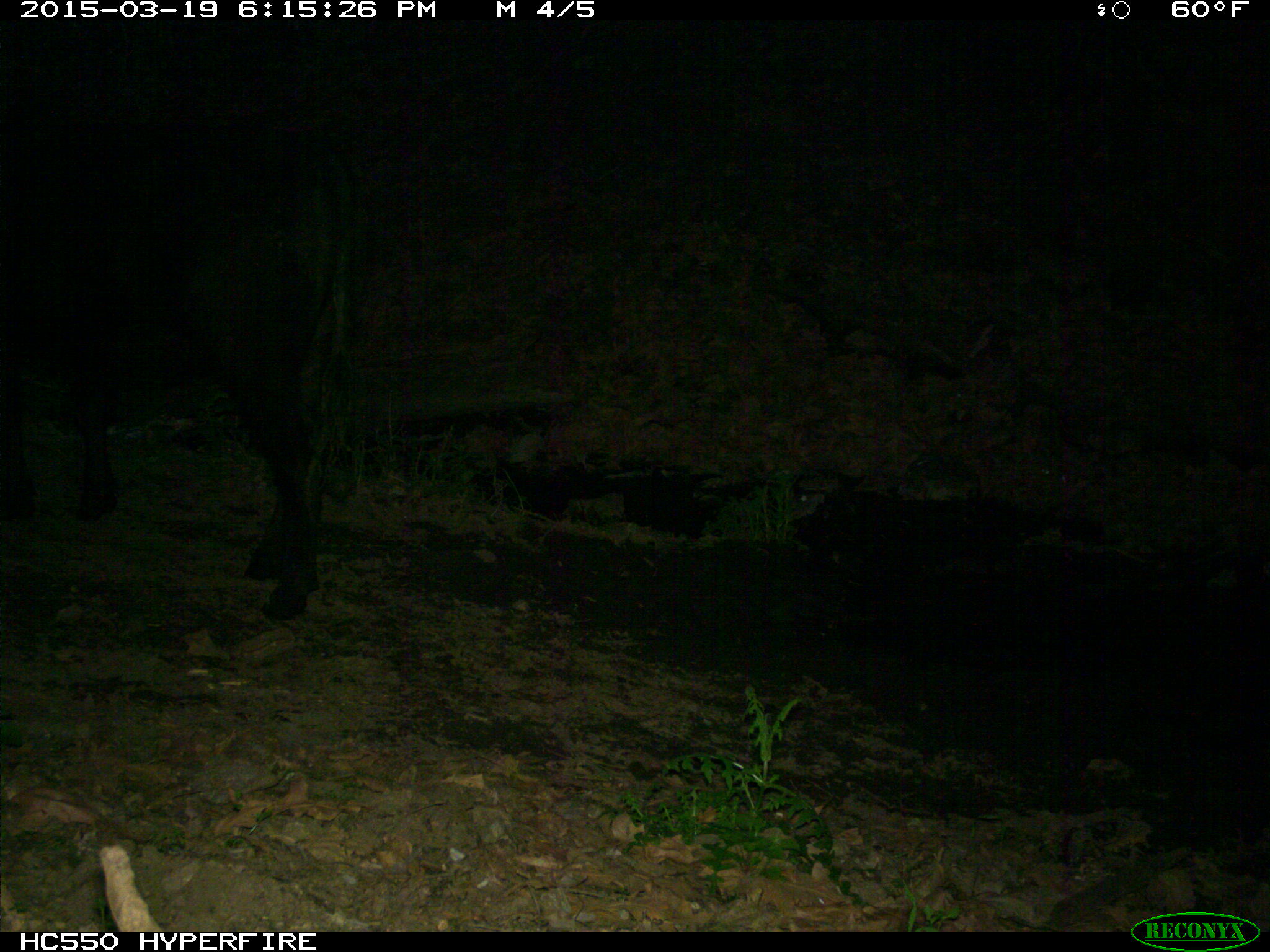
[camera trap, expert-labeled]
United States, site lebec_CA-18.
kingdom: Animalia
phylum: Chordata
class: Mammalia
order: Artiodactyla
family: Bovidae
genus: Bos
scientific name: Bos taurus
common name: domestic cow